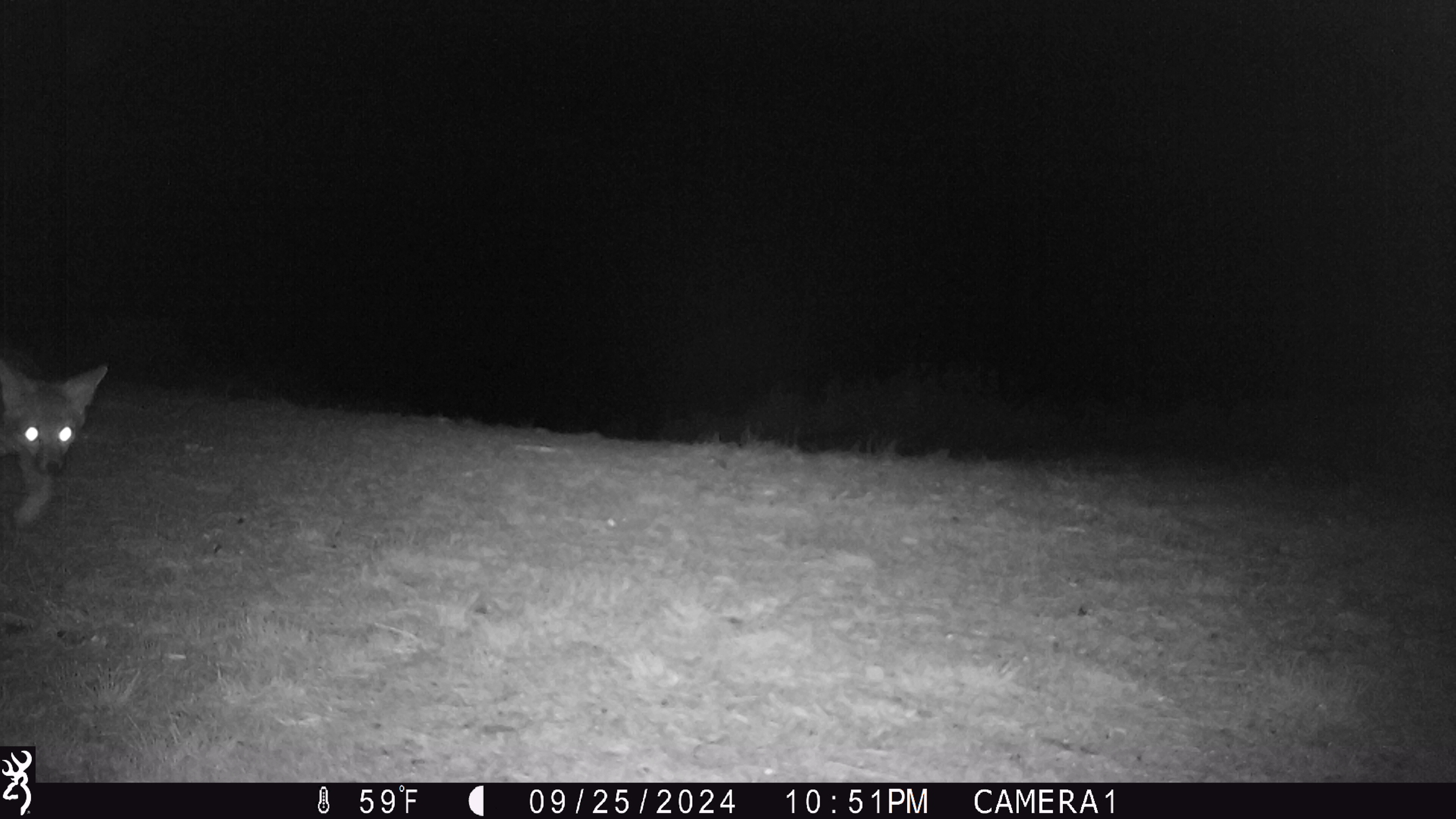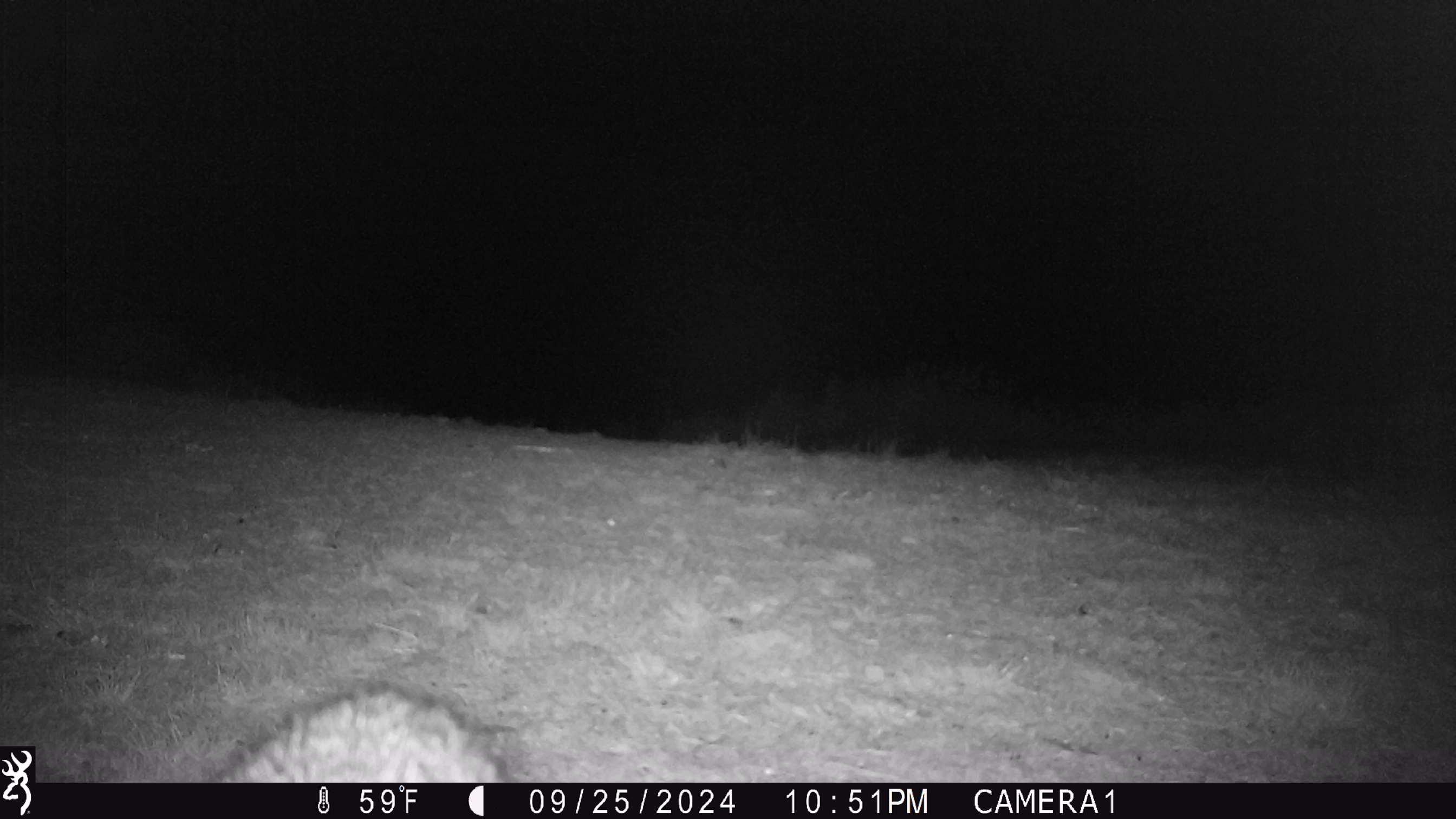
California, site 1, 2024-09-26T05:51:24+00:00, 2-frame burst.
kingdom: Animalia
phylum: Chordata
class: Mammalia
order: Carnivora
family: Canidae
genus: Urocyon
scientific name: Urocyon cinereoargenteus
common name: gray fox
Gray fox (Urocyon cinereoargenteus).